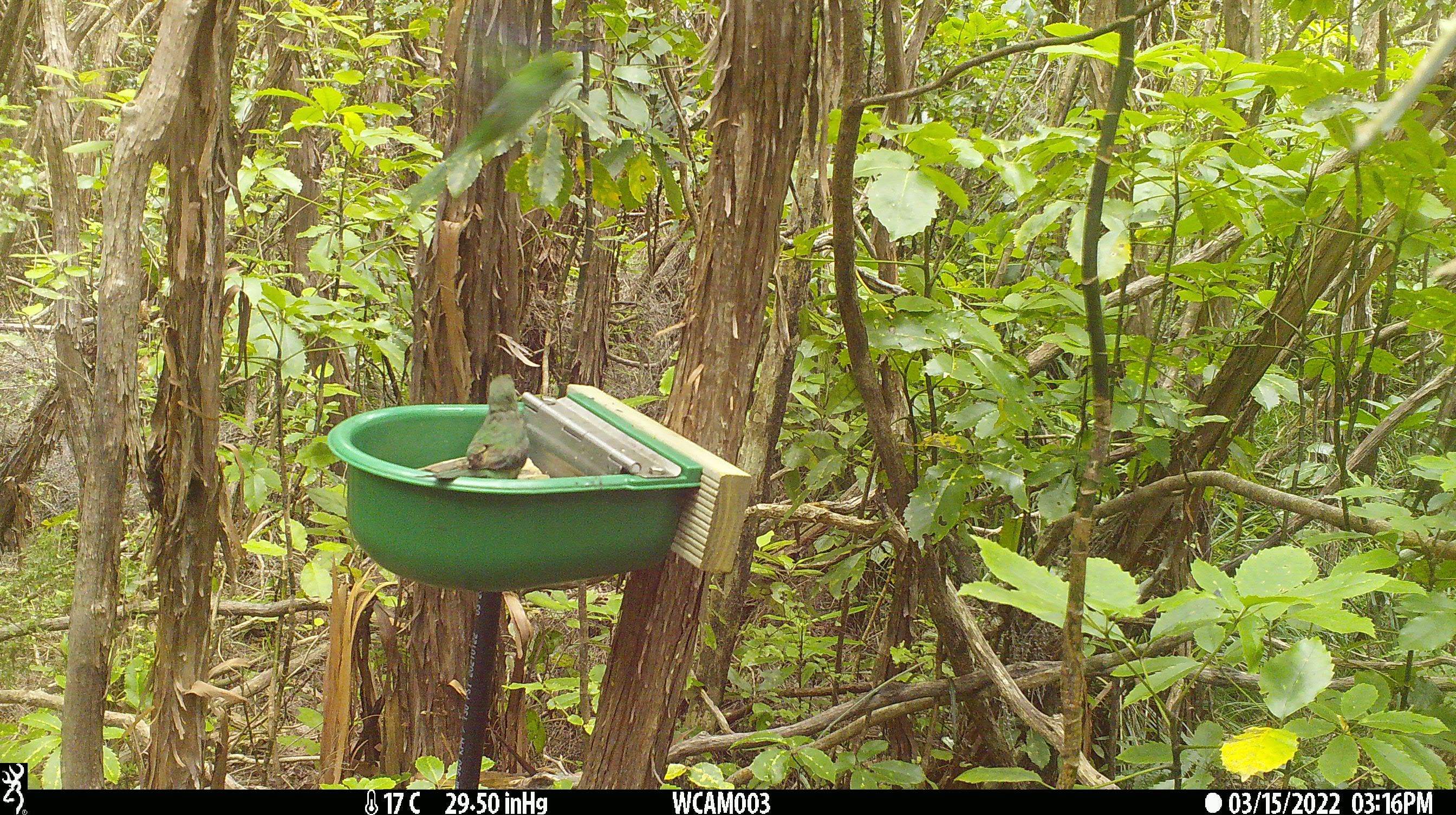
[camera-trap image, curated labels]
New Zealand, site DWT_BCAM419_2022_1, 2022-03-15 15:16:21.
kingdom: Animalia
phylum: Chordata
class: Aves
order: Psittaciformes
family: Psittaculidae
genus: Cyanoramphus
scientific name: Cyanoramphus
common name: parakeet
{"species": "parakeet (Cyanoramphus)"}